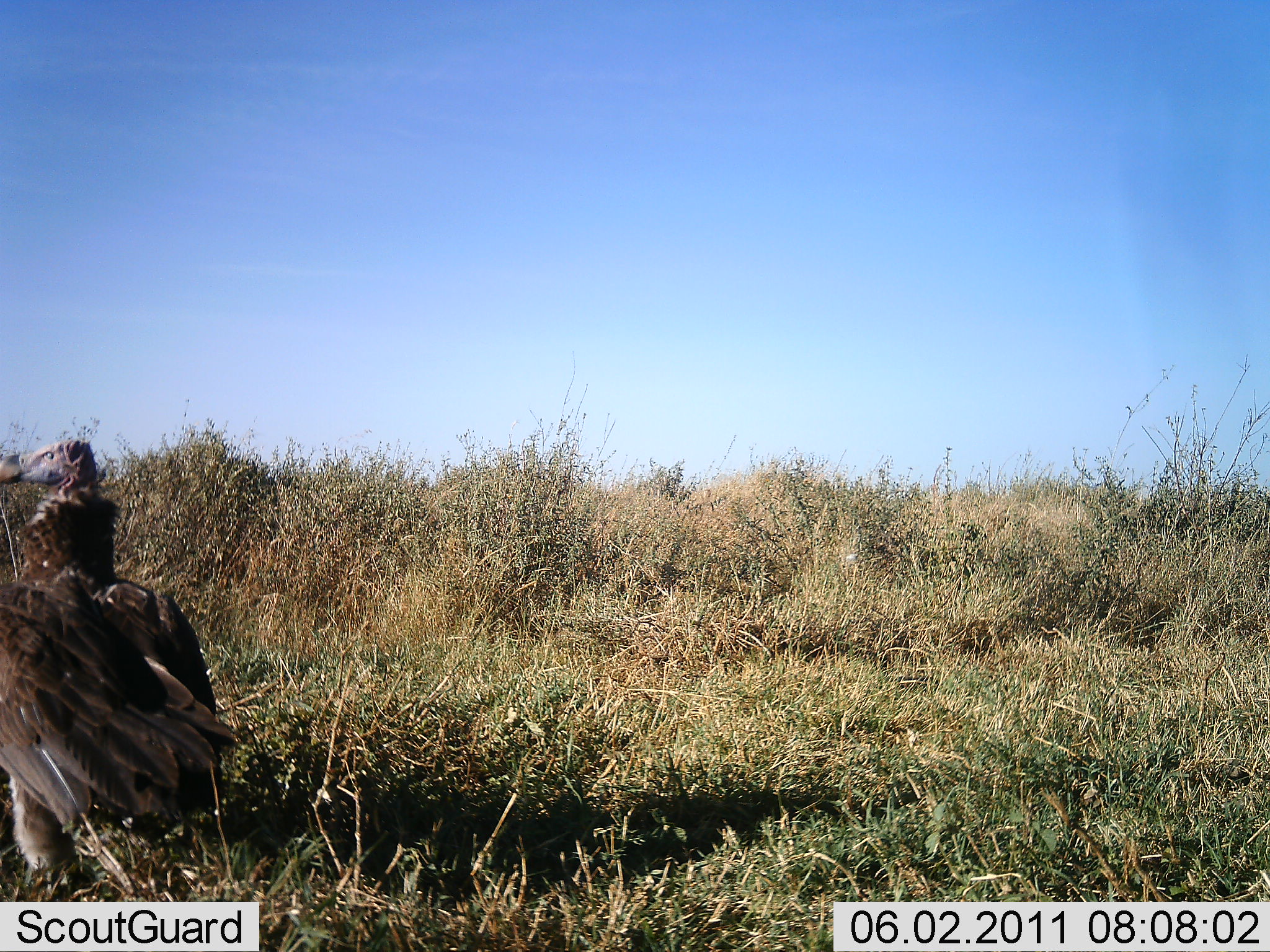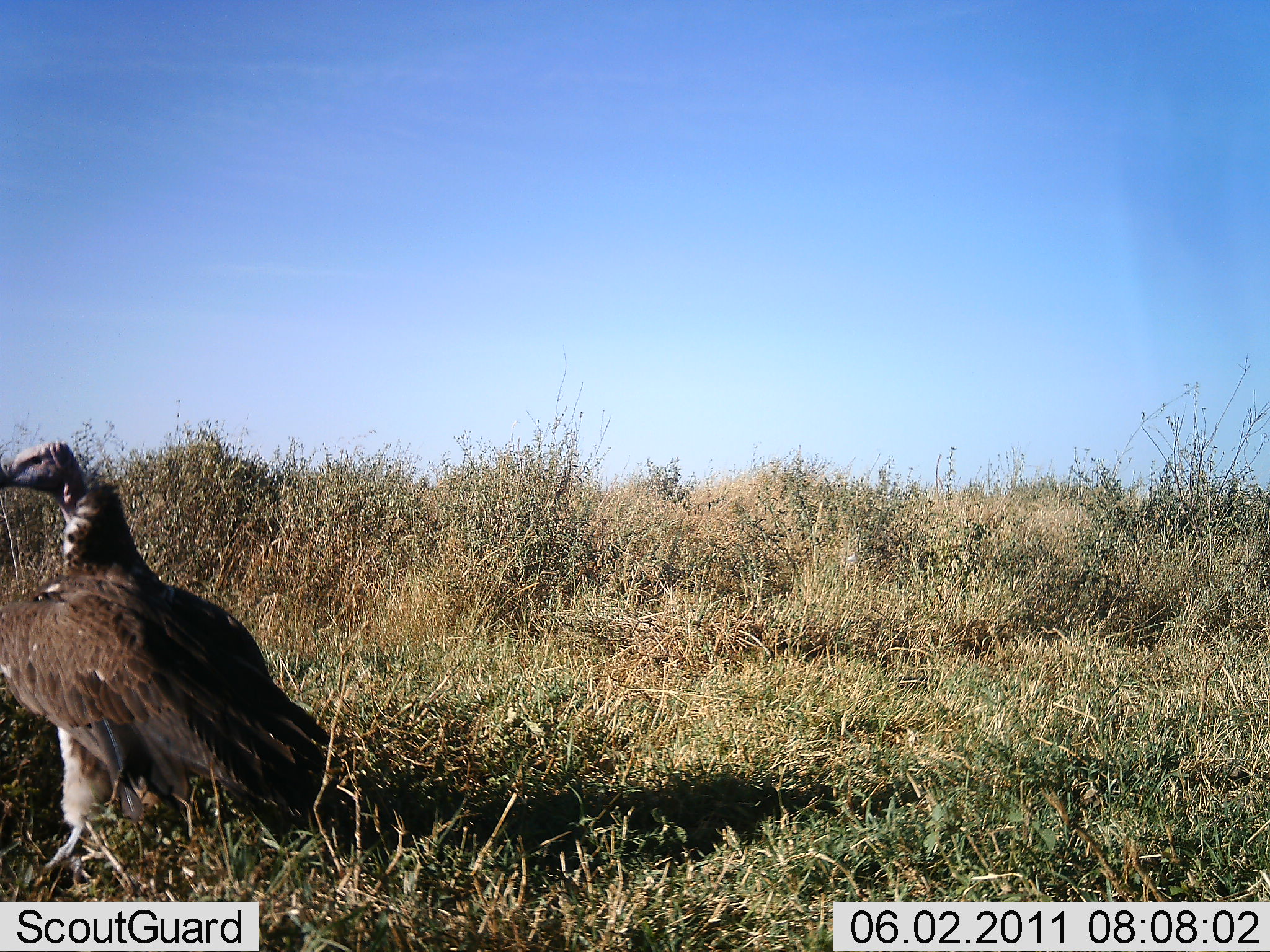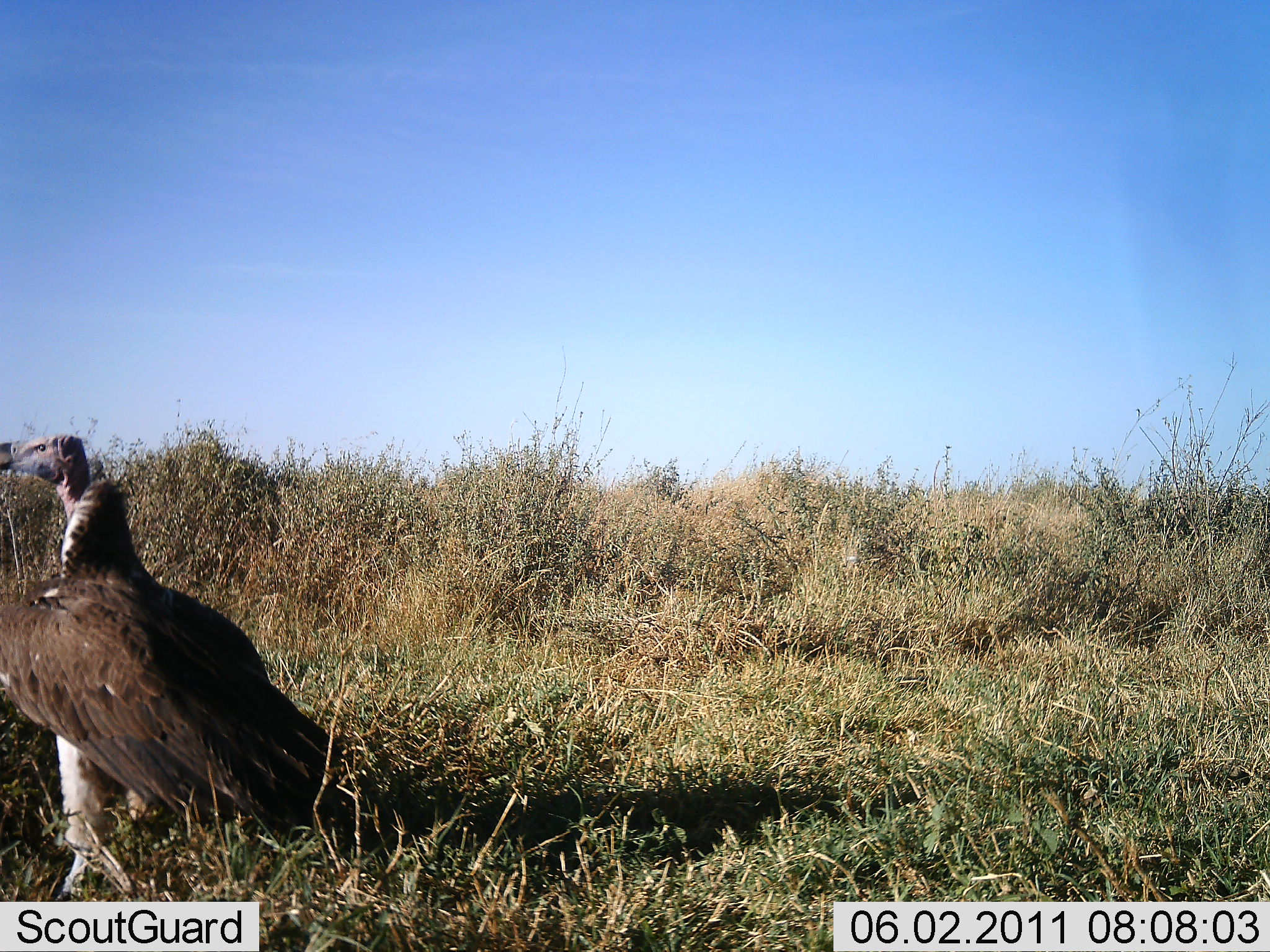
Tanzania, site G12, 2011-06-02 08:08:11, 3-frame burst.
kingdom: Animalia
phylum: Chordata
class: Aves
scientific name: Aves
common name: bird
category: otherbird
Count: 1.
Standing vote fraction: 90%.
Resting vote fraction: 10%.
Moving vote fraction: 0%.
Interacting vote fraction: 0%.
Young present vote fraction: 0%.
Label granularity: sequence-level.